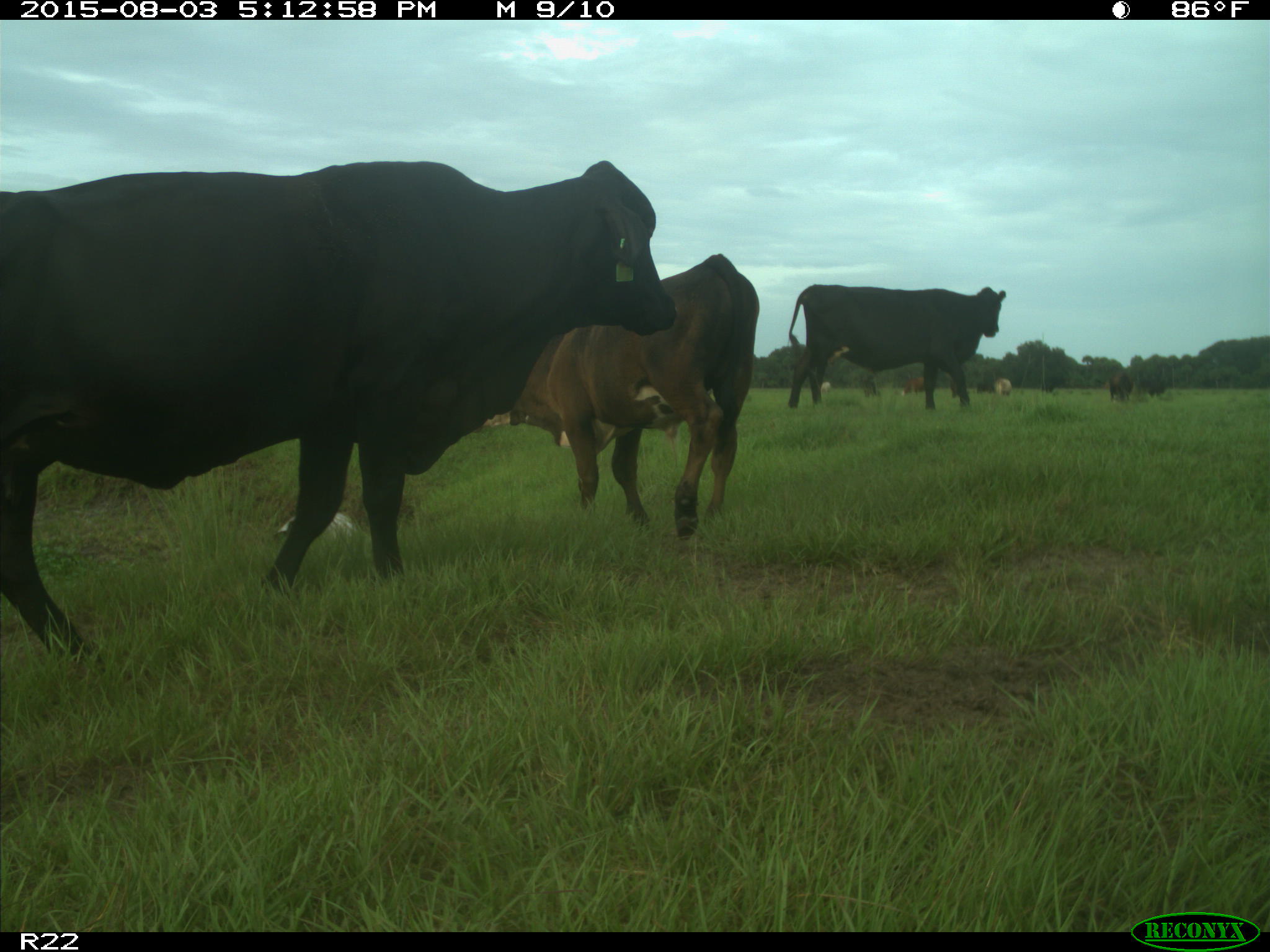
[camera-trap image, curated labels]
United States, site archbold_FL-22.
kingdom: Animalia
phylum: Chordata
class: Mammalia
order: Artiodactyla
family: Bovidae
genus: Bos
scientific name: Bos taurus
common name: domestic cow